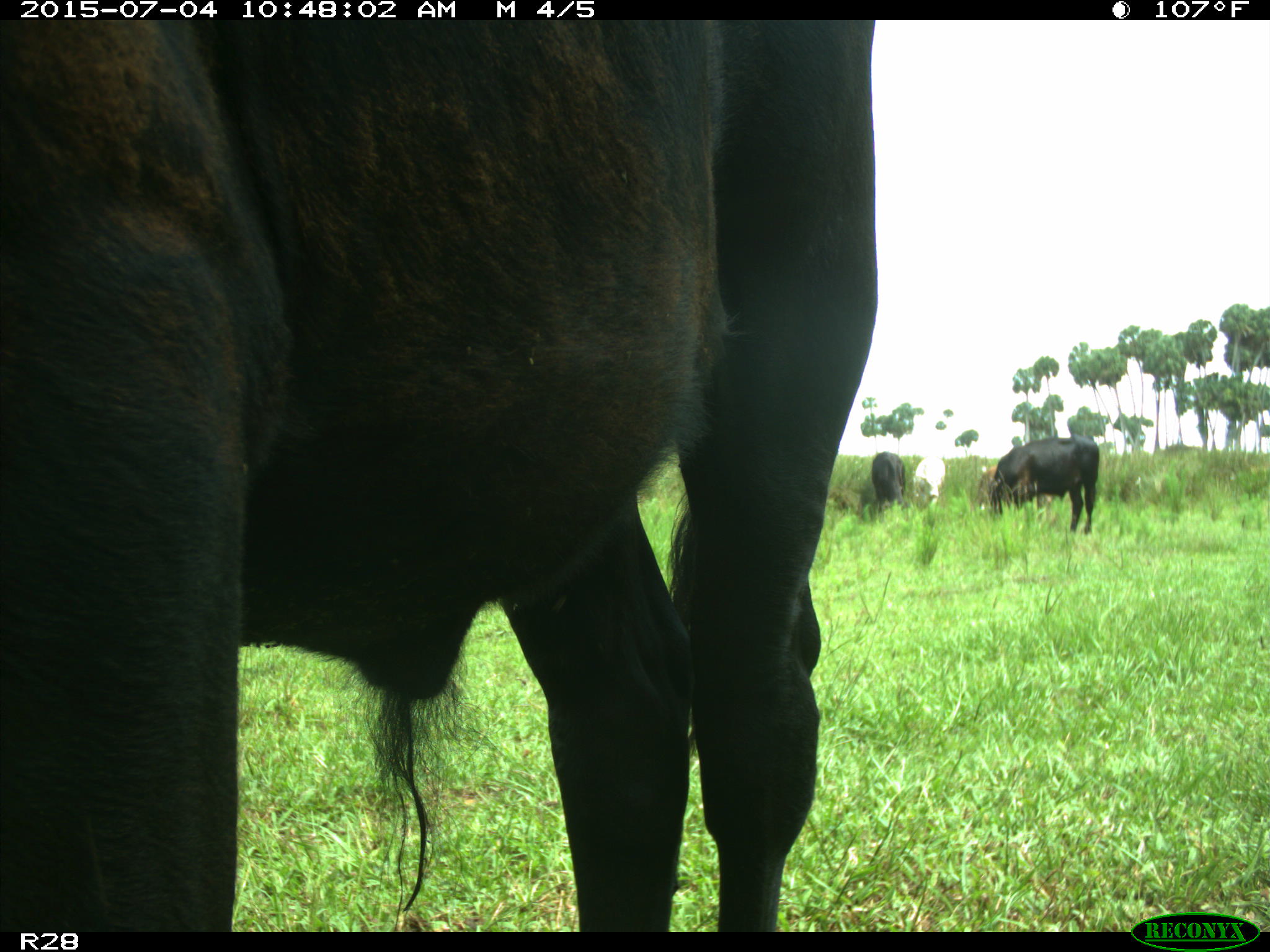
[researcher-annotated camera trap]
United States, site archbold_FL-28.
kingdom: Animalia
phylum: Chordata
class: Mammalia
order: Artiodactyla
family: Bovidae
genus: Bos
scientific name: Bos taurus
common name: domestic cow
Bos taurus (domestic cow).